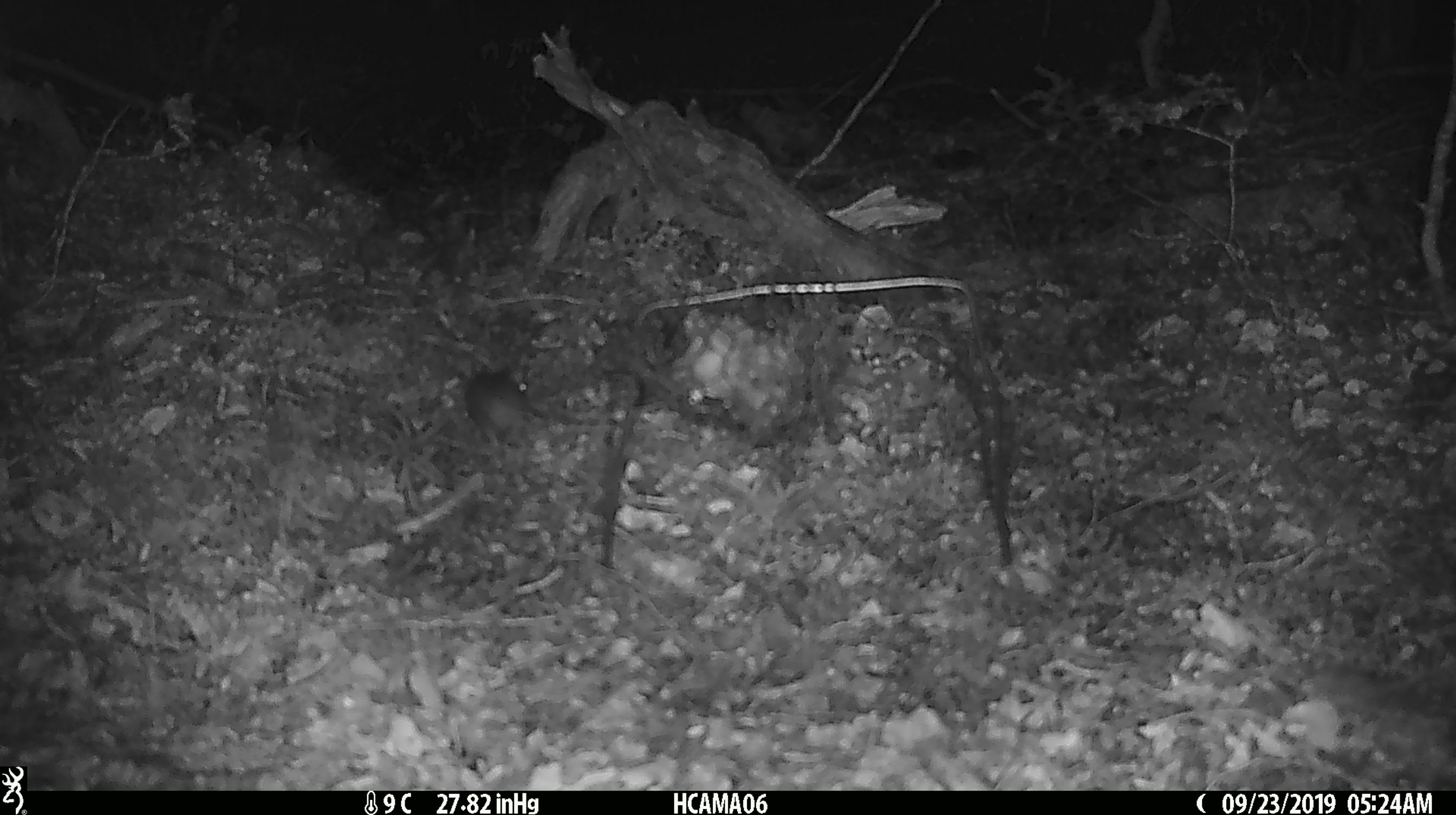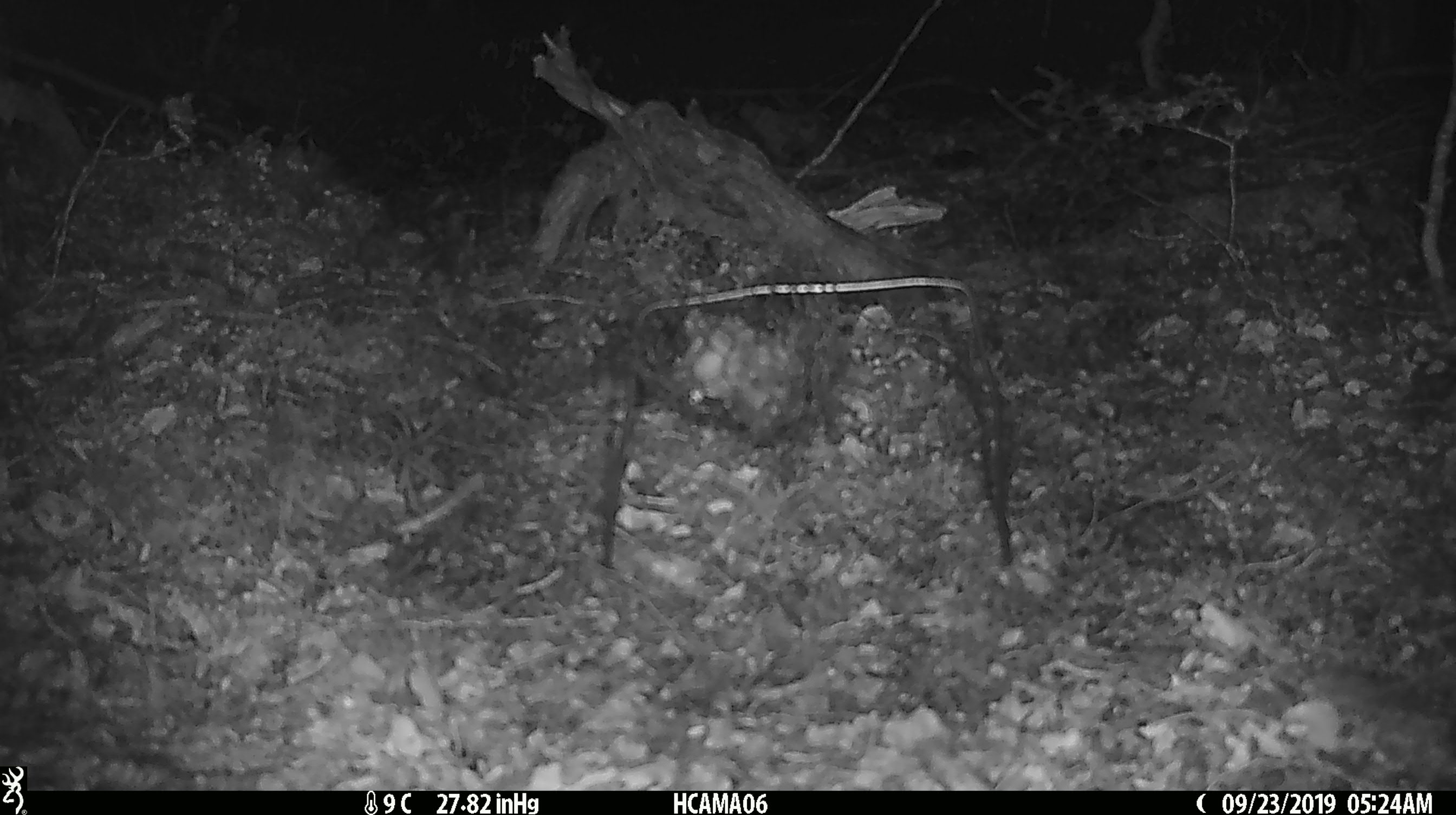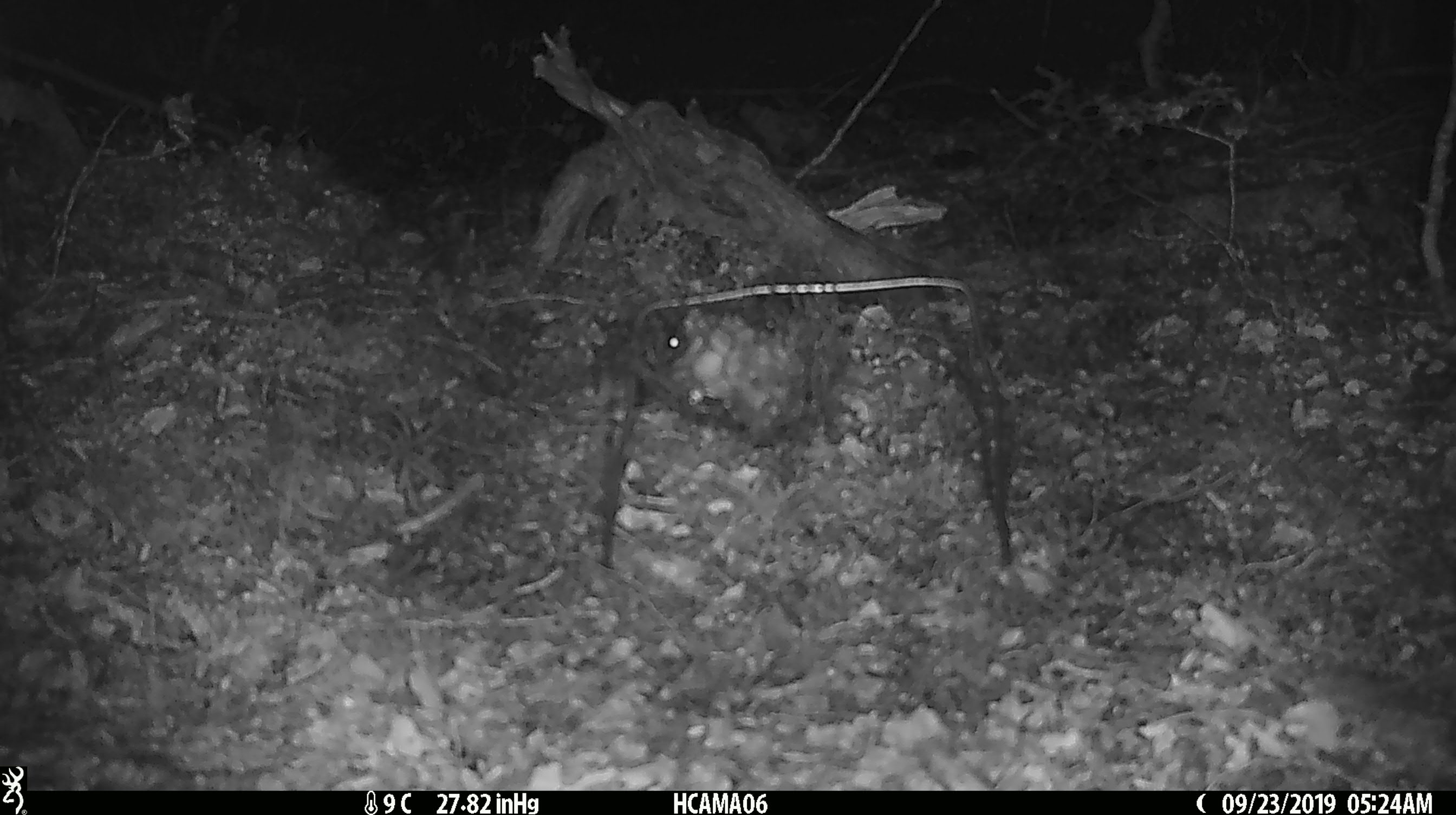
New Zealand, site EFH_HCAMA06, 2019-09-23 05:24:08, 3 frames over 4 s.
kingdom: Animalia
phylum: Chordata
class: Mammalia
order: Rodentia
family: Muridae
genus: Mus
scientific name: Mus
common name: mouse